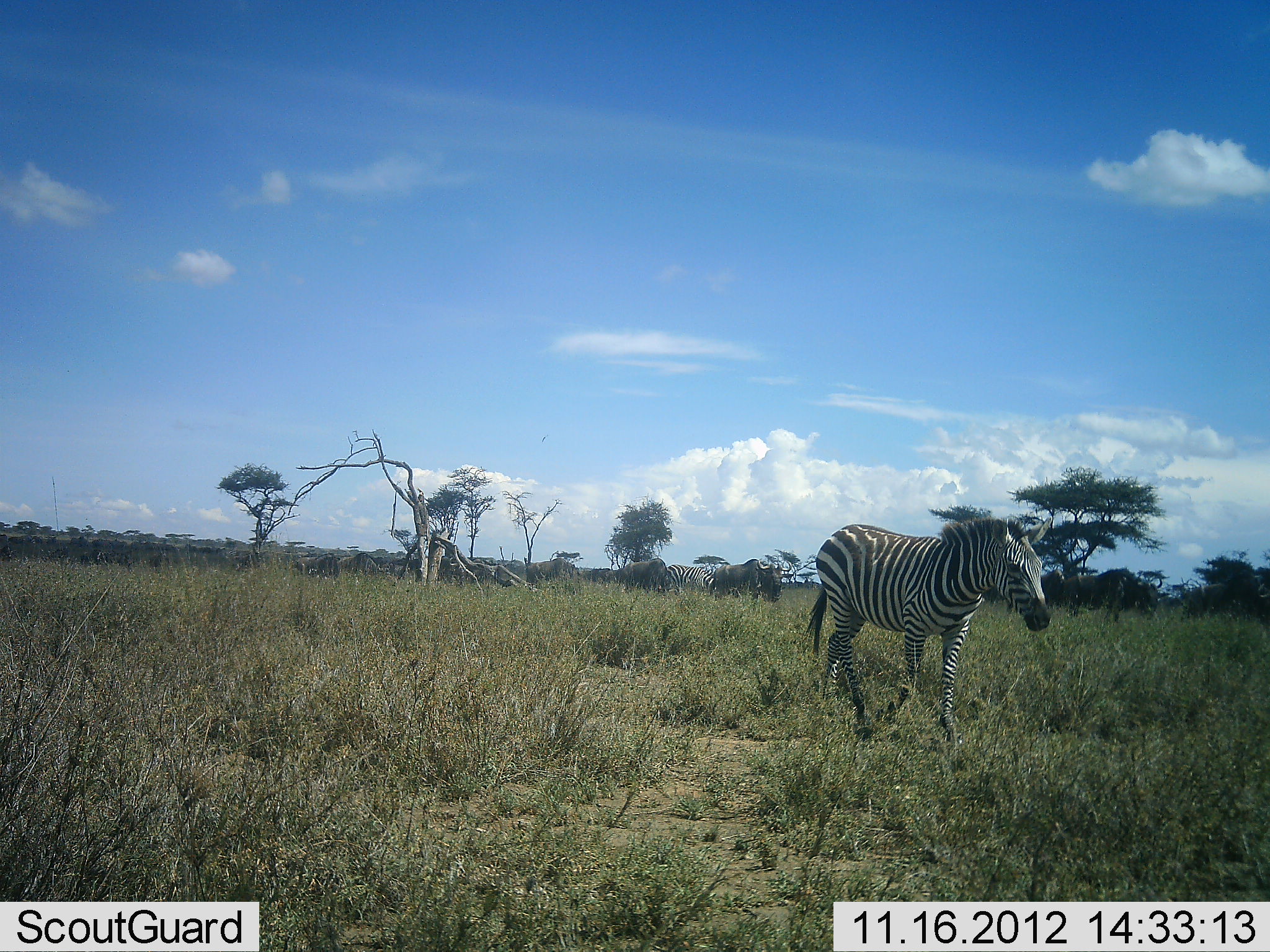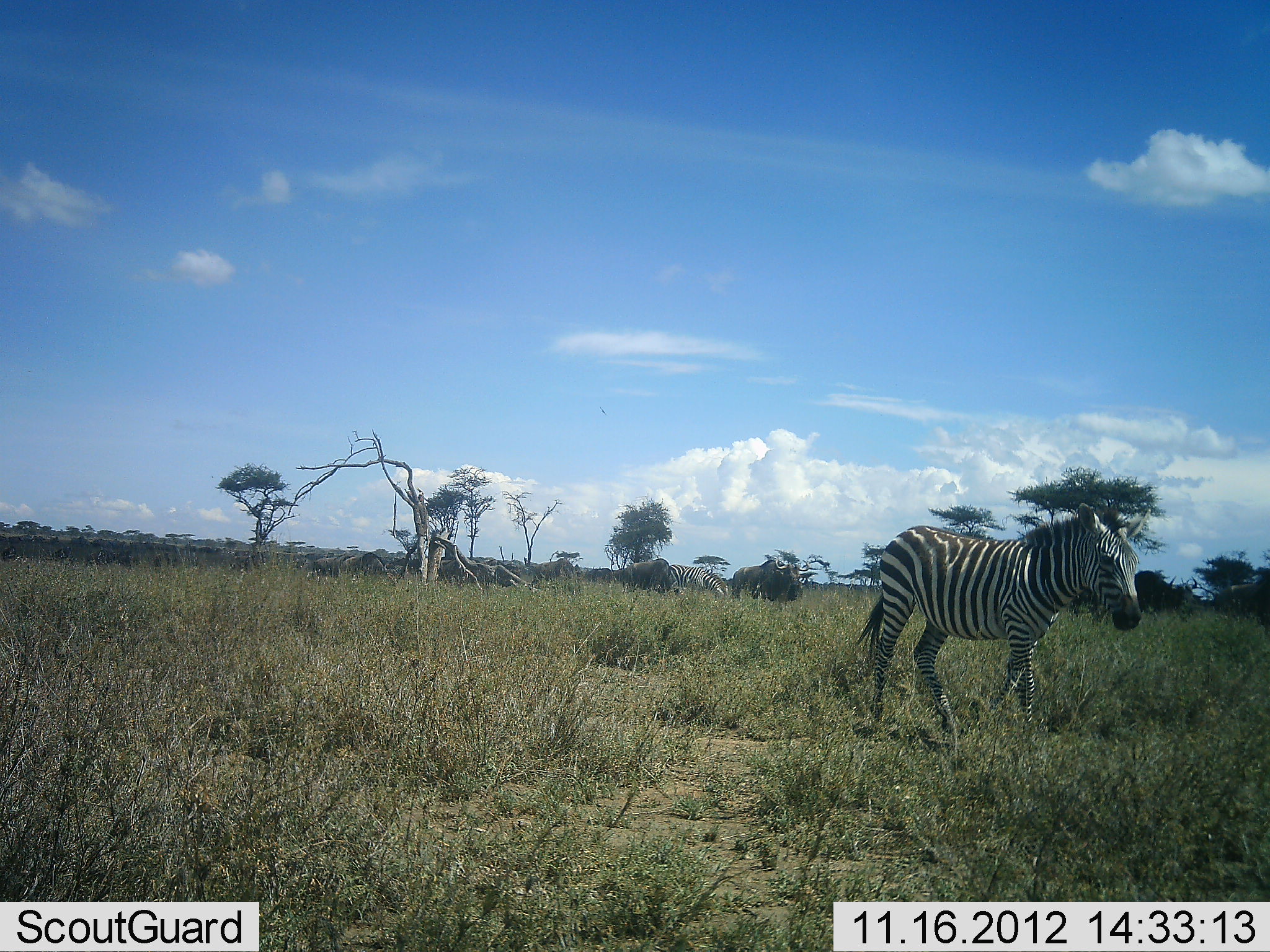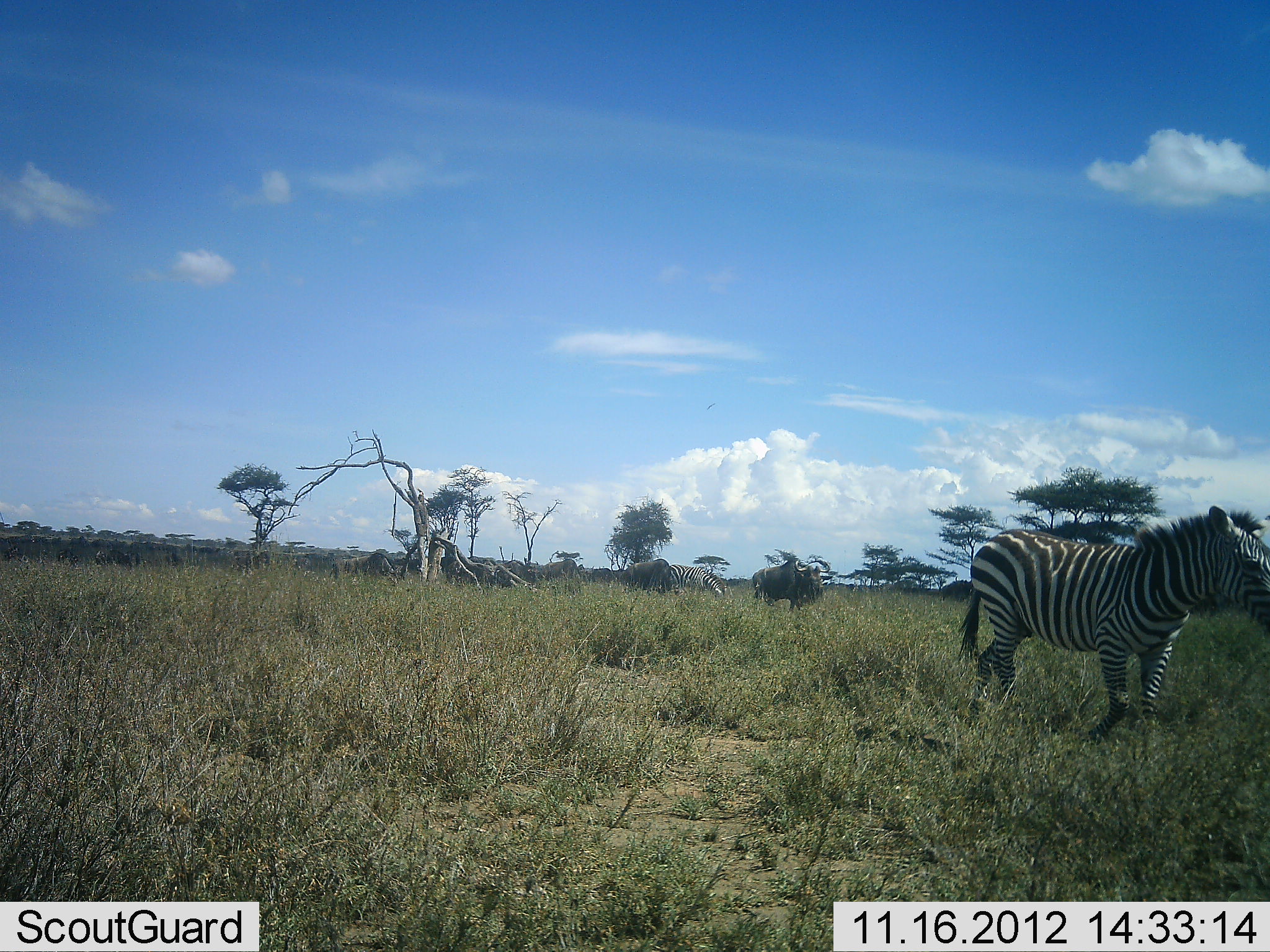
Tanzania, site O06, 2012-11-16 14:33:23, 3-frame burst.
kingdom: Animalia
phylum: Chordata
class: Mammalia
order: Artiodactyla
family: Bovidae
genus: Connochaetes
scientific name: Connochaetes taurinus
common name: blue wildebeest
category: wildebeest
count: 11-50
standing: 10%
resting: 0%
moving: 100%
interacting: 0%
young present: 0%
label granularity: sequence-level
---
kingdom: Animalia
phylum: Chordata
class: Mammalia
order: Perissodactyla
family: Equidae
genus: Equus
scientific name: Equus quagga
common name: plains zebra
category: zebra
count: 2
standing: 12%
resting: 0%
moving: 100%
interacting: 0%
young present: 0%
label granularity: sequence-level